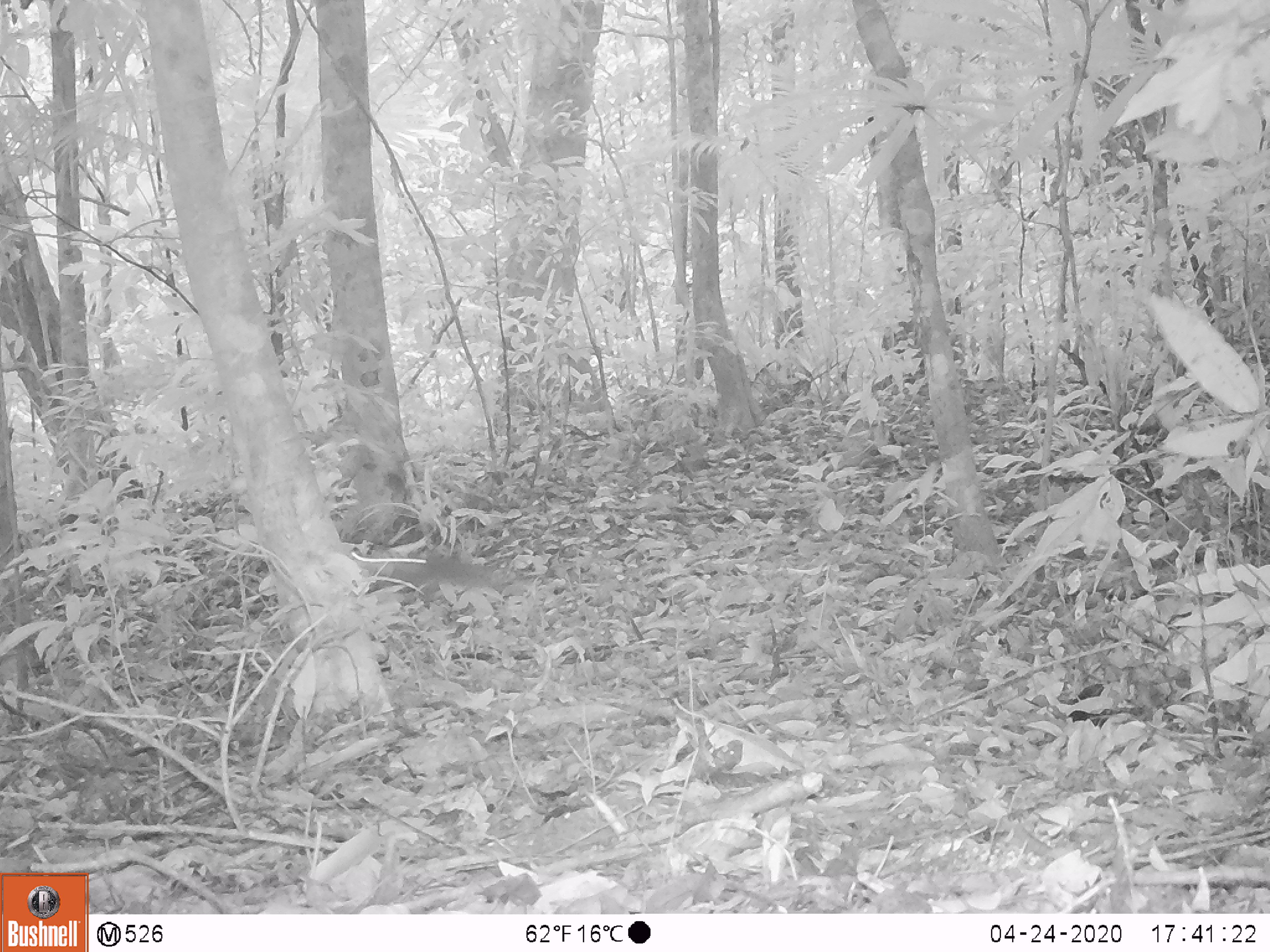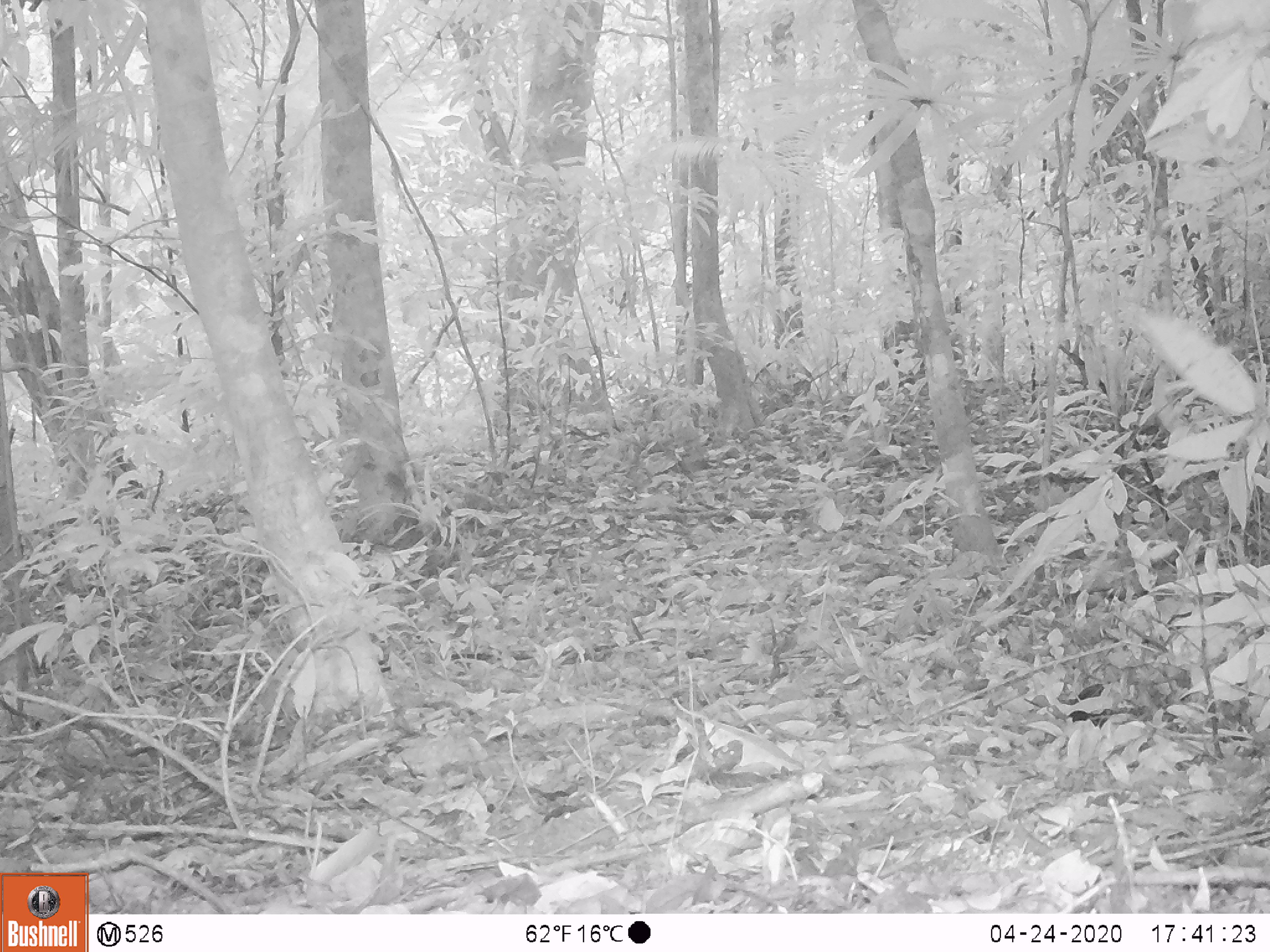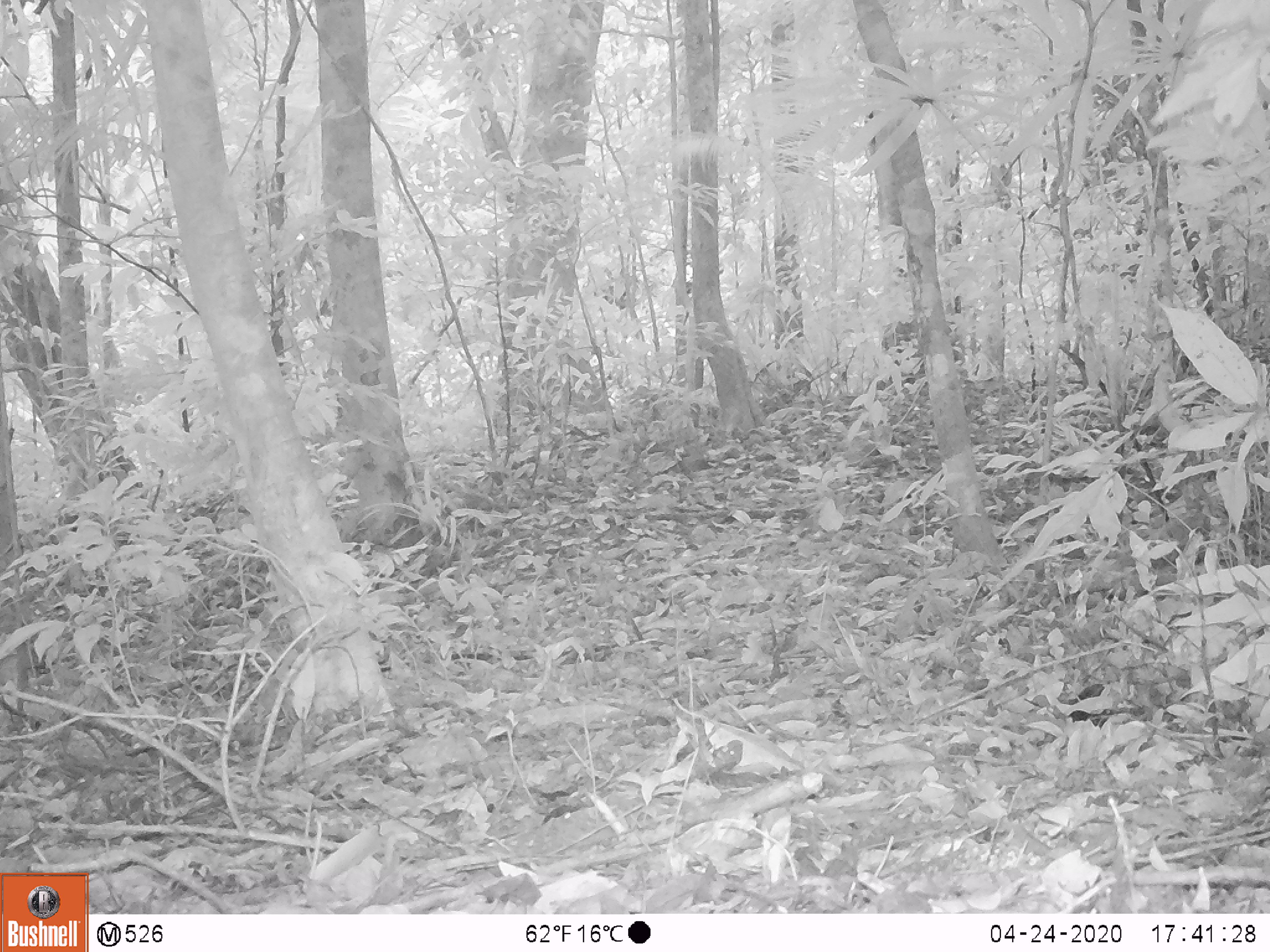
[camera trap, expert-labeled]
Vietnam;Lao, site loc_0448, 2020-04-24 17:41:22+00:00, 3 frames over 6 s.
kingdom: Animalia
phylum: Chordata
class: Mammalia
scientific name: Mammalia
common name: mammal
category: unidentified small mammal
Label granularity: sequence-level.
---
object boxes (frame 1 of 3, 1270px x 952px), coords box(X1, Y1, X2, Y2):
unidentified small mammal: box(350, 548, 516, 608)